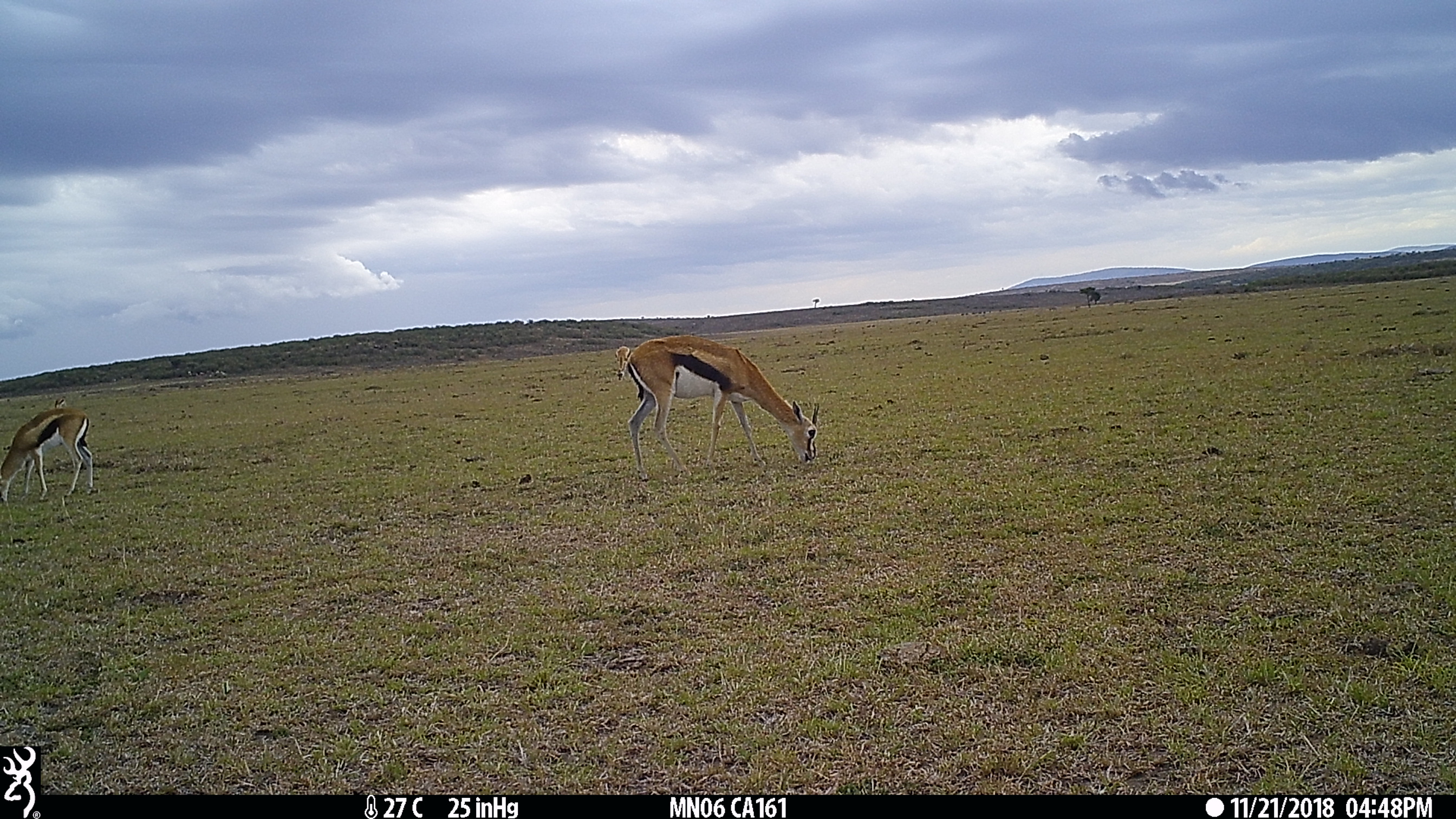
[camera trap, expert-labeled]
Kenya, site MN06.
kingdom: Animalia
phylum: Chordata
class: Mammalia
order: Artiodactyla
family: Bovidae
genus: Eudorcas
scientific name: Eudorcas thomsonii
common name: thomon's gazelle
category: gazelle thomsons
Gazelle thomsons (thomon's gazelle) (Eudorcas thomsonii).